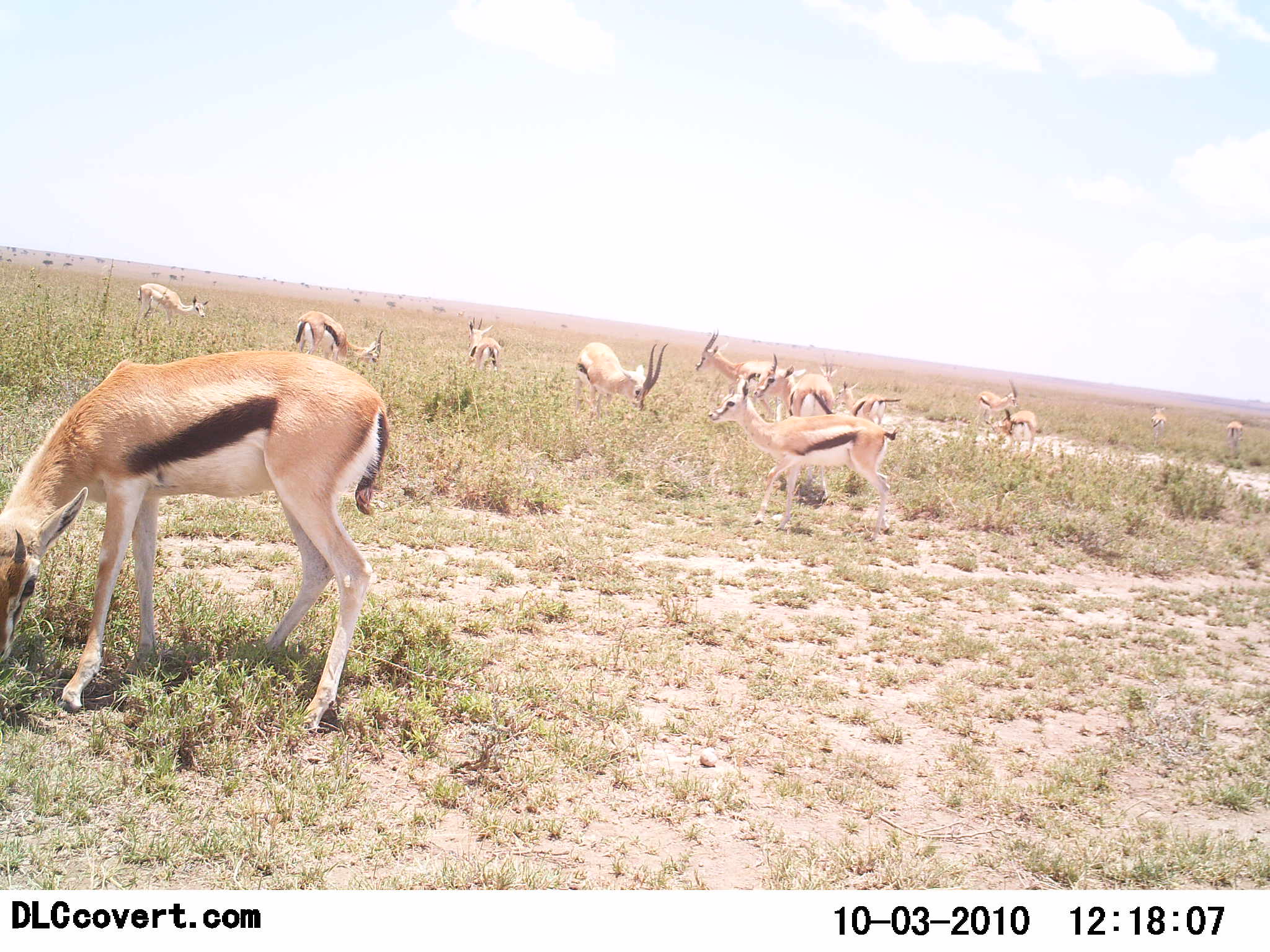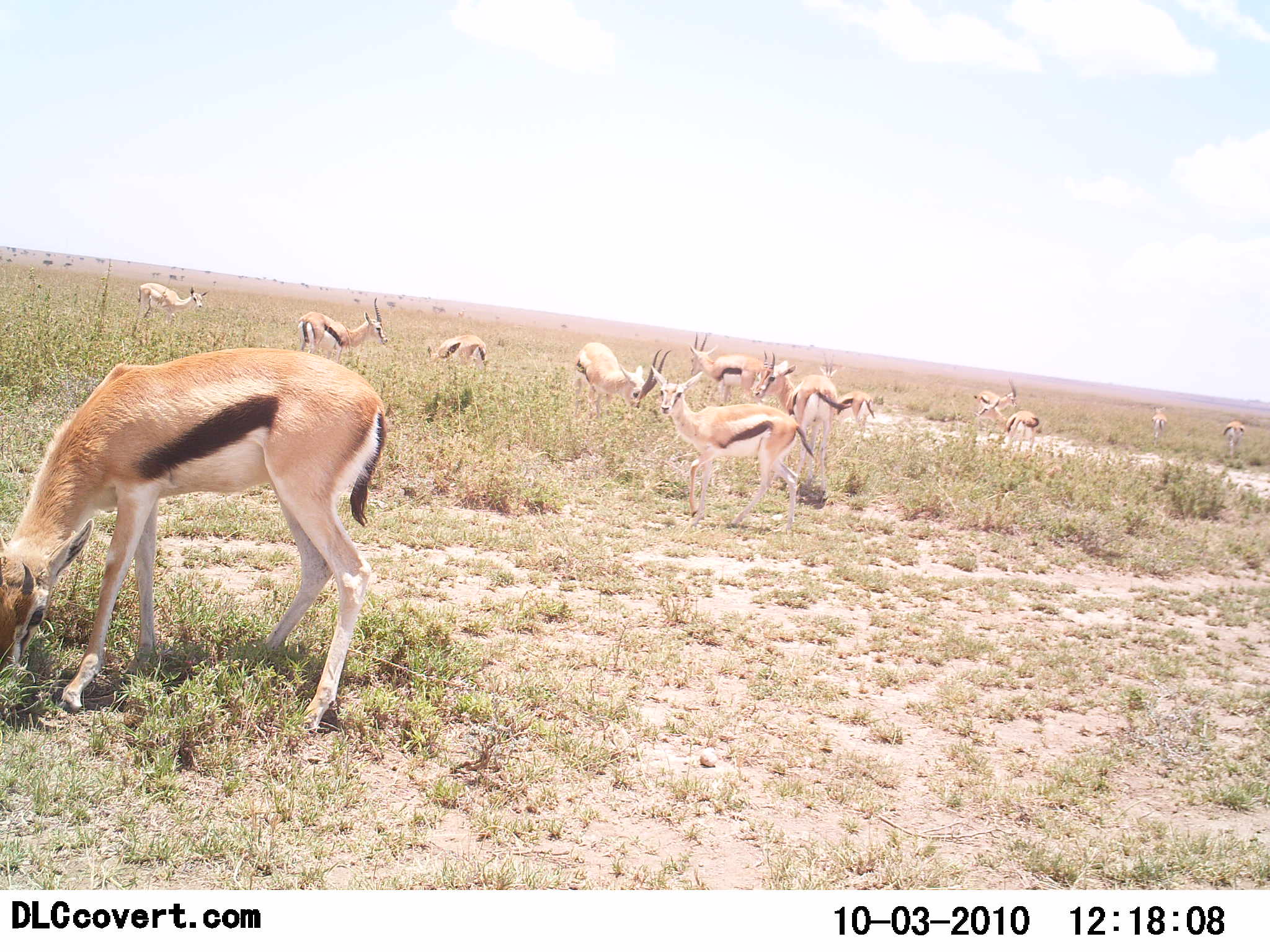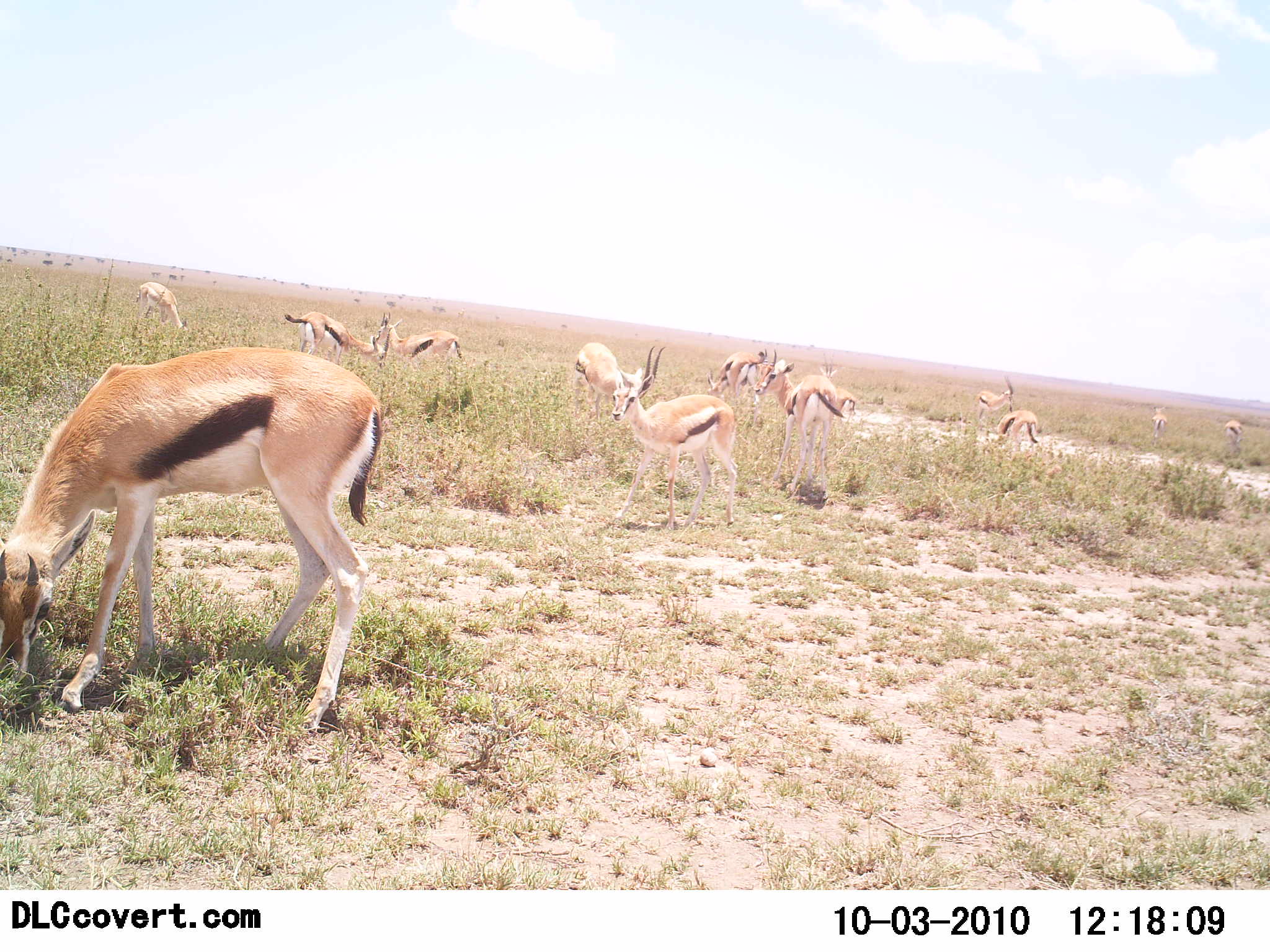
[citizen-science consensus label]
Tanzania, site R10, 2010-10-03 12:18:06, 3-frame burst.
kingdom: Animalia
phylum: Chordata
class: Mammalia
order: Artiodactyla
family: Bovidae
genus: Eudorcas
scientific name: Eudorcas thomsonii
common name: thomson's gazelle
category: gazellethomsons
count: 11-50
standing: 50%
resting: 8%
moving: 33%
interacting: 0%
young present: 0%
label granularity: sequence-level